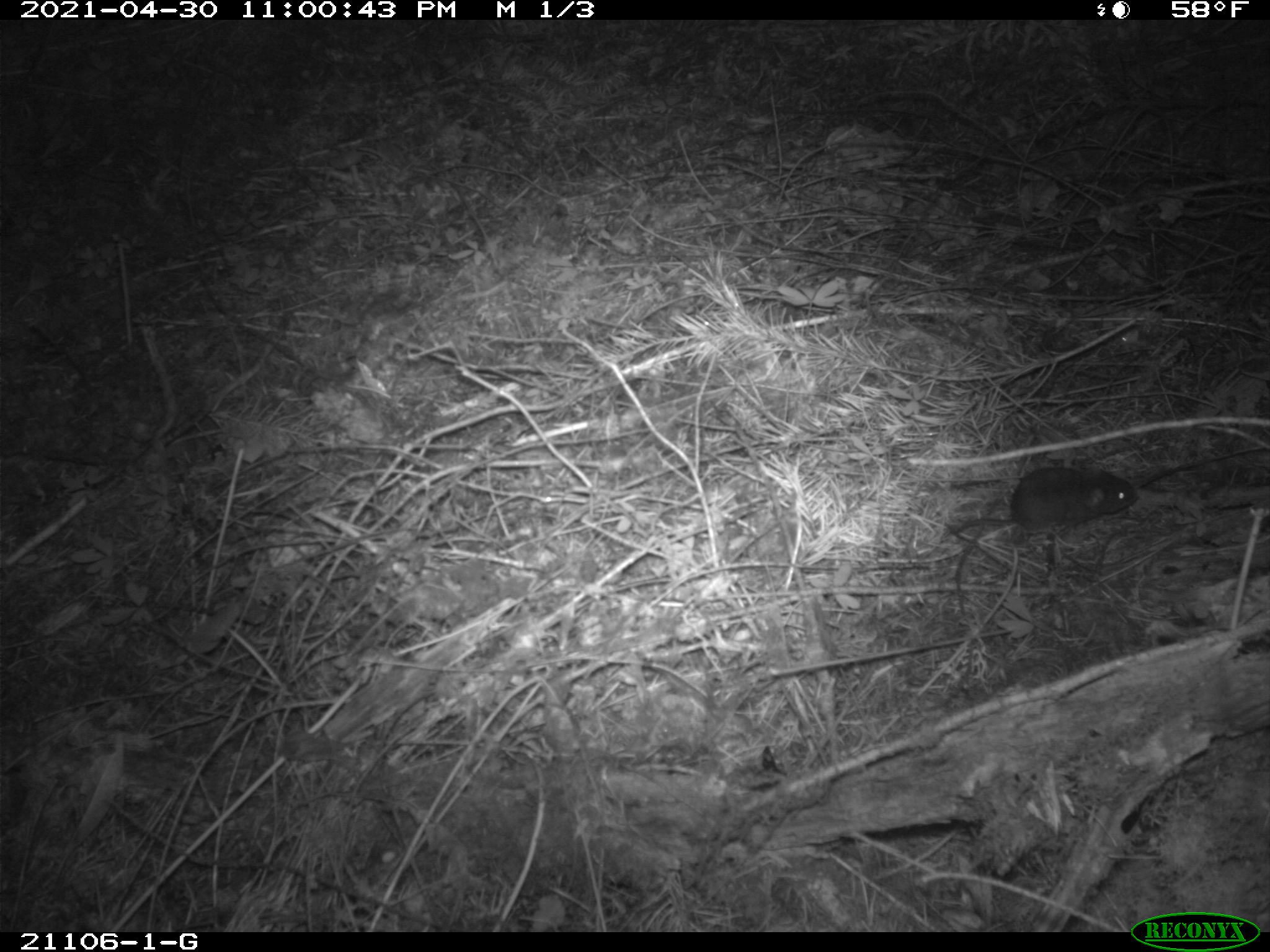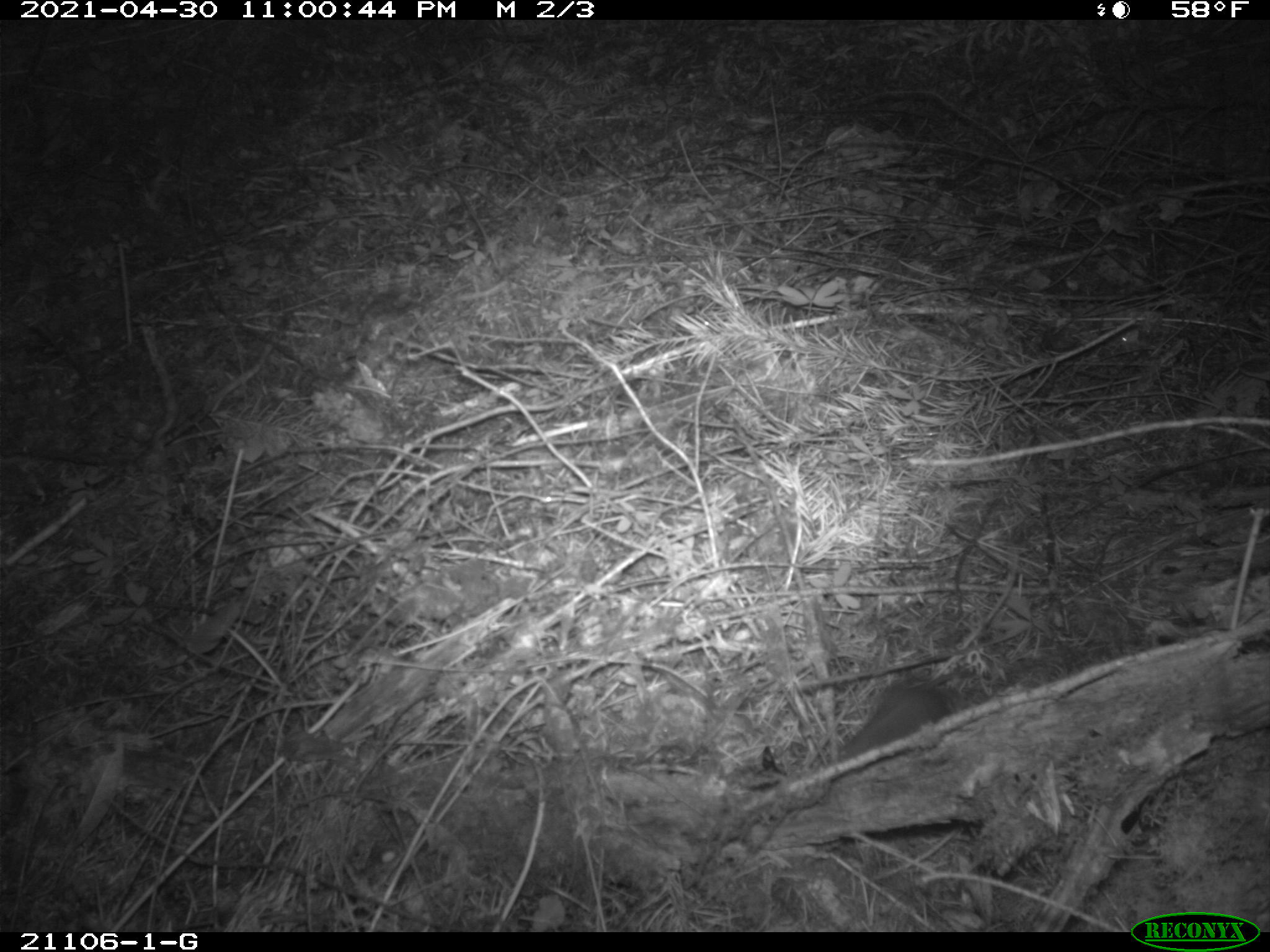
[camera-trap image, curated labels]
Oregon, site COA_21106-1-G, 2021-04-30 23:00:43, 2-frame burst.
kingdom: Animalia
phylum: Chordata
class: Mammalia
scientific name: Mammalia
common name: small mammal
Small mammal (Mammalia).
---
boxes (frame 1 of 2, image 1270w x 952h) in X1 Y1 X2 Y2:
small mammal: 878 419 1177 596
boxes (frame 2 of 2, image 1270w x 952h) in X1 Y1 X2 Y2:
small mammal: 779 622 1061 802